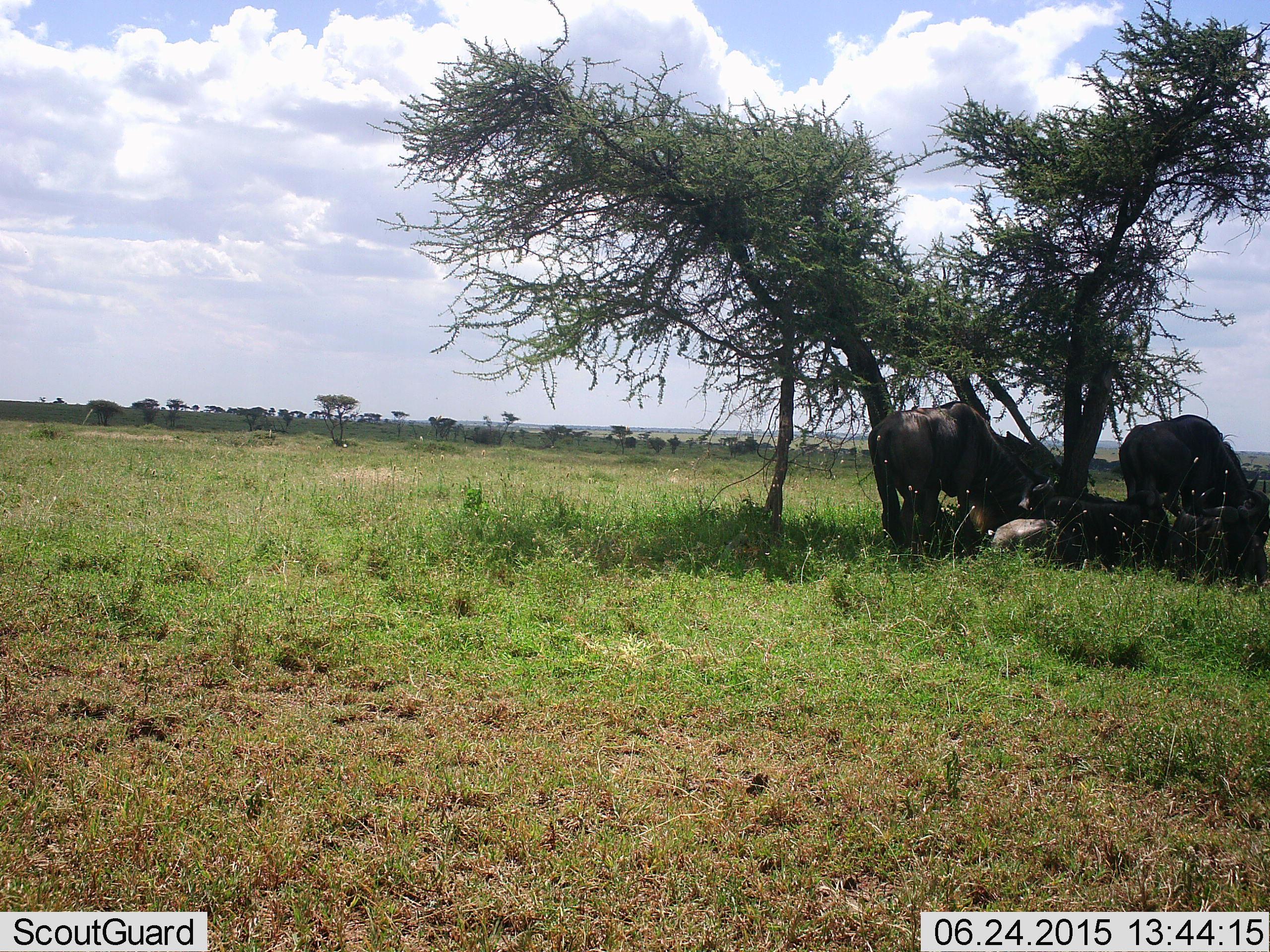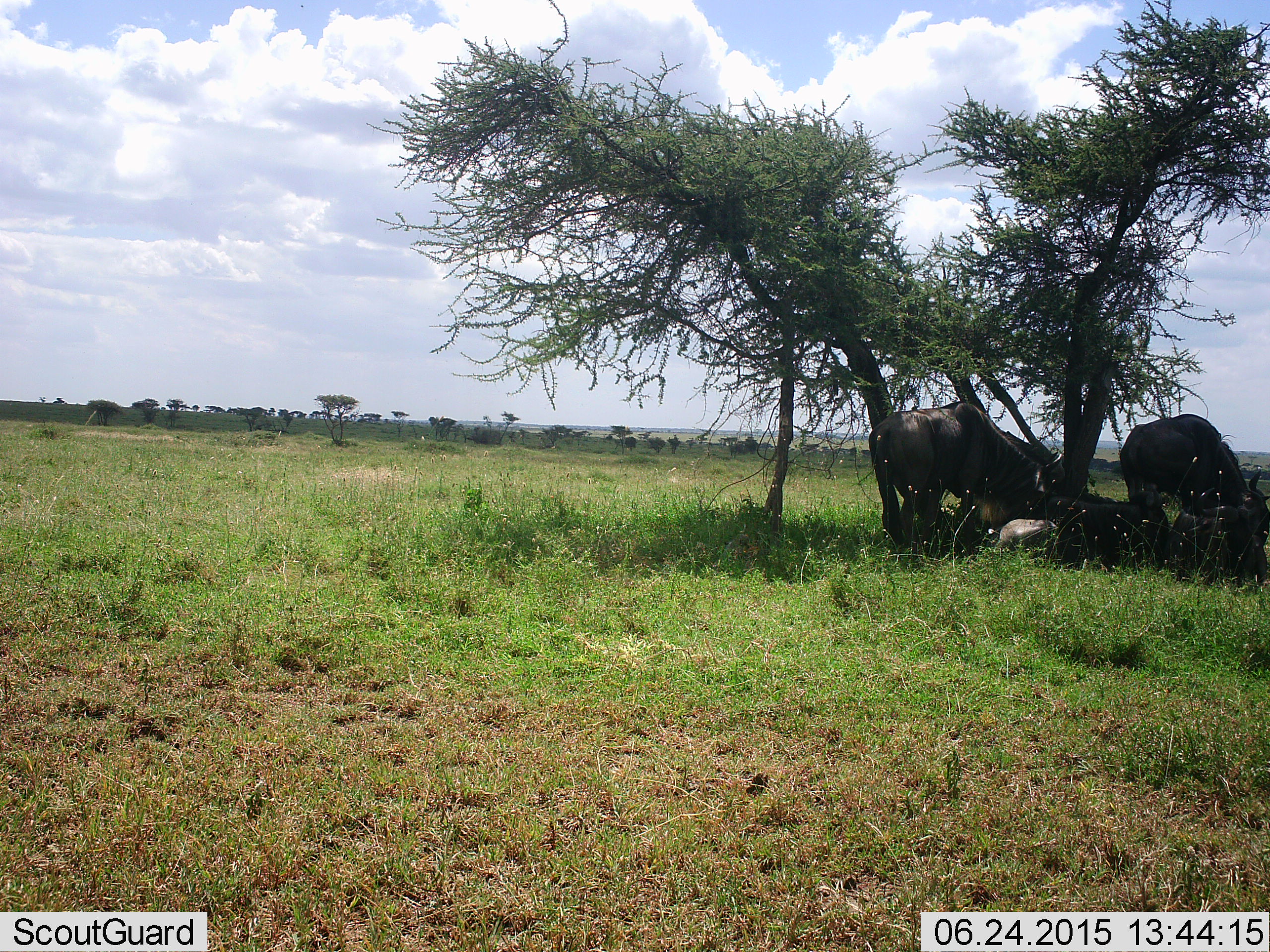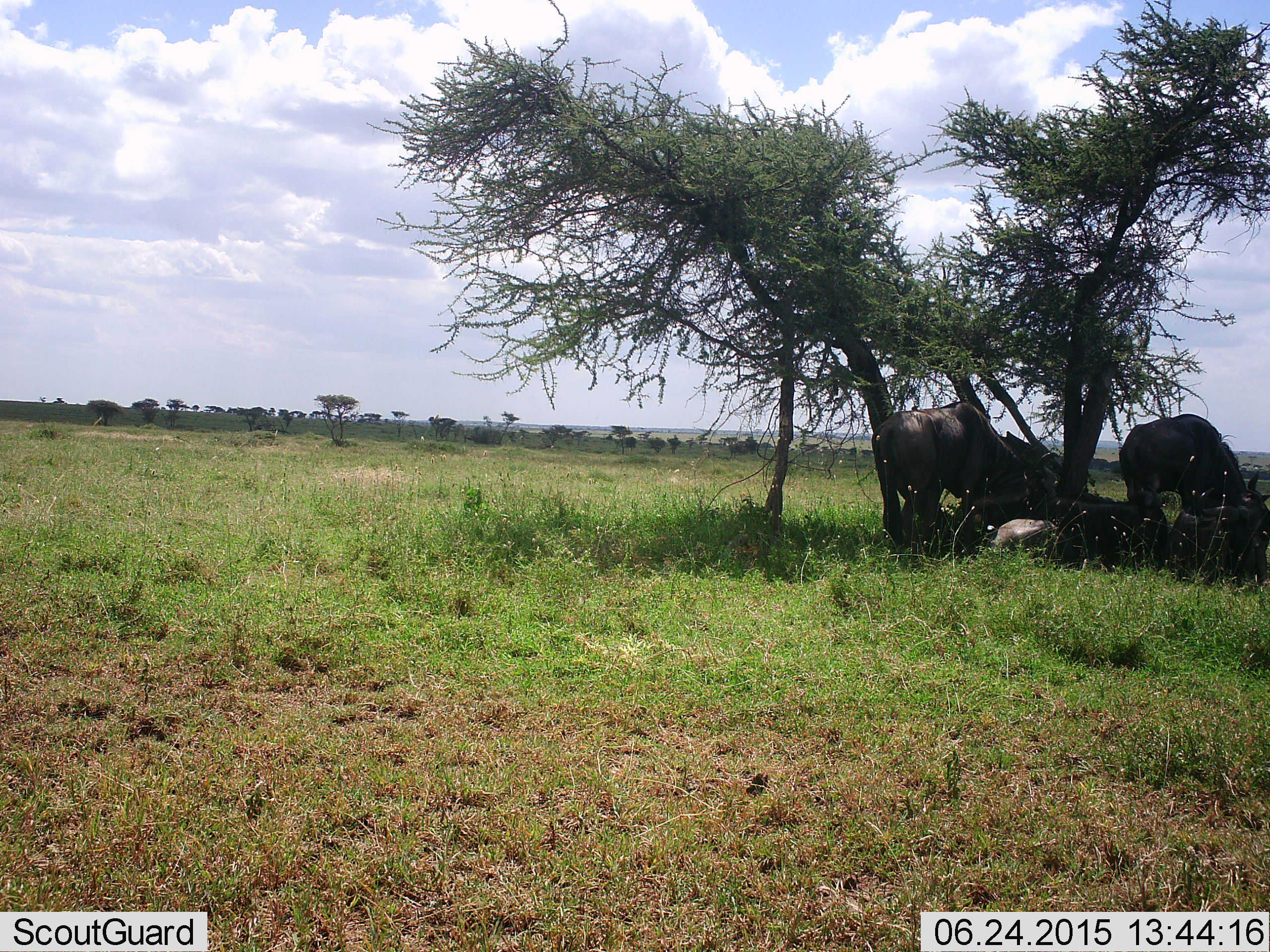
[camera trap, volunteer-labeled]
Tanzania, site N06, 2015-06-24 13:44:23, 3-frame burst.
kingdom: Animalia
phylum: Chordata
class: Mammalia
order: Artiodactyla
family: Bovidae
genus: Connochaetes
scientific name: Connochaetes taurinus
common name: blue wildebeest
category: wildebeest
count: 4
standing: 50%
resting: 80%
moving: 10%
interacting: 0%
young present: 0%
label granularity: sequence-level